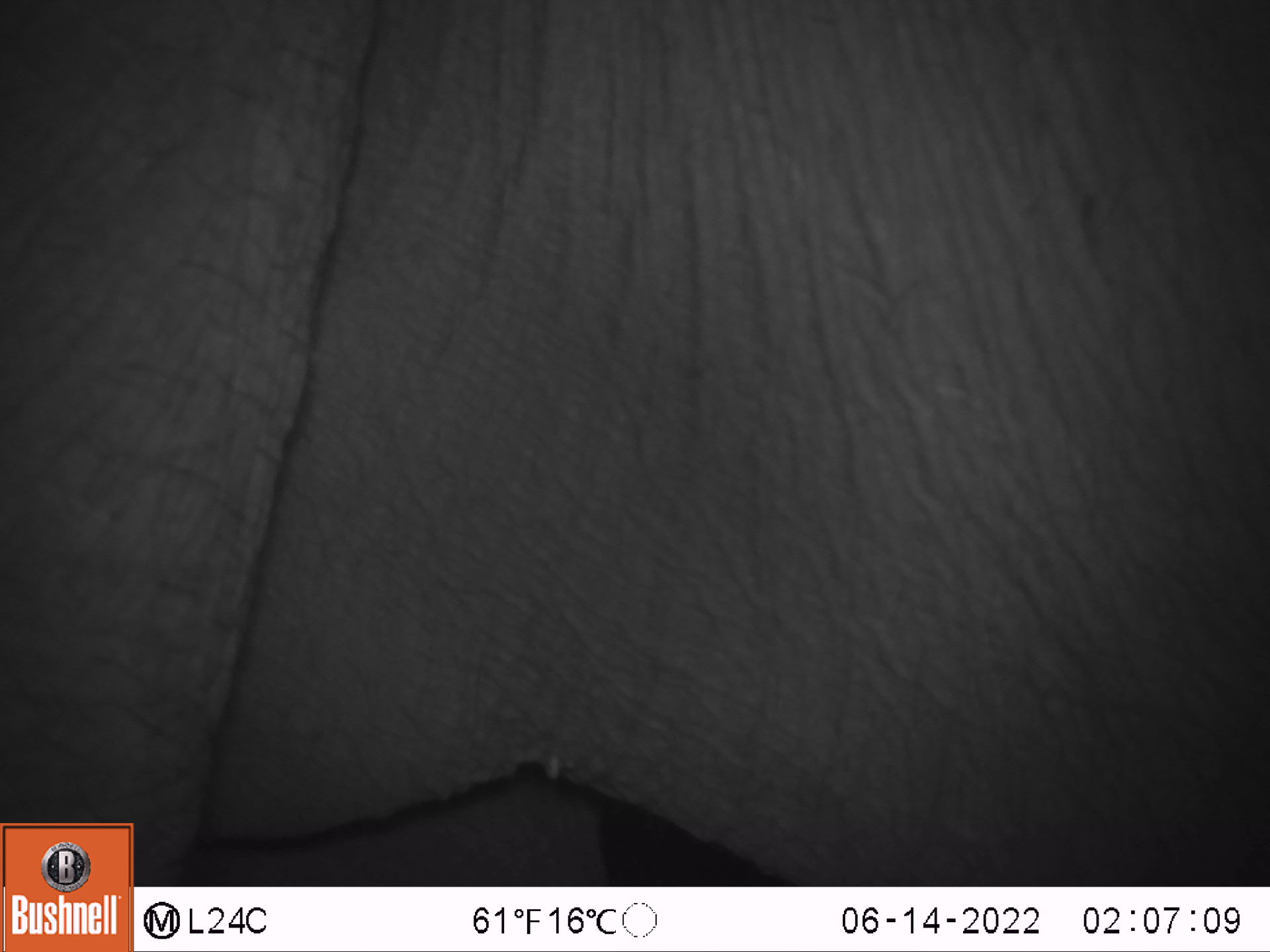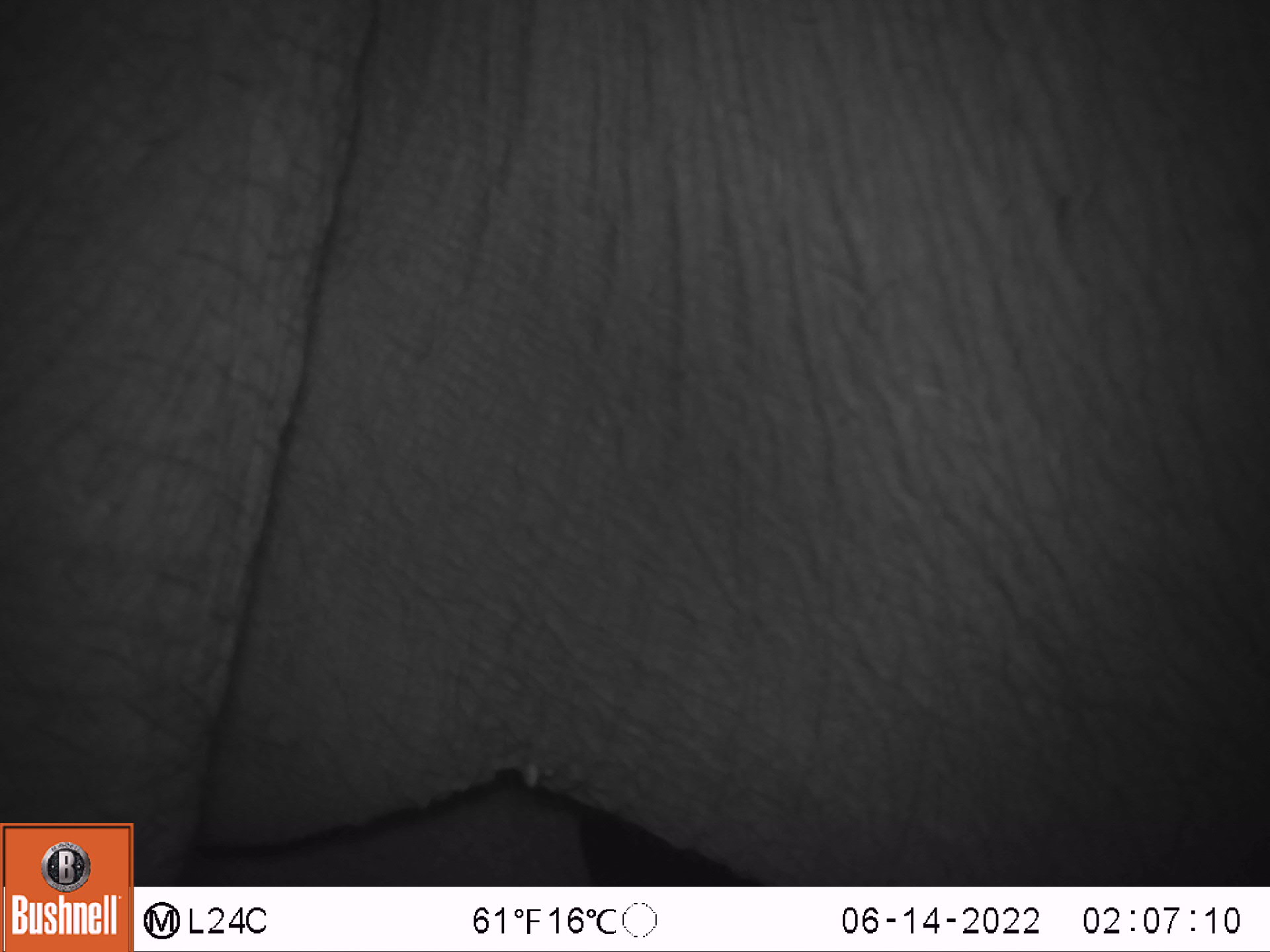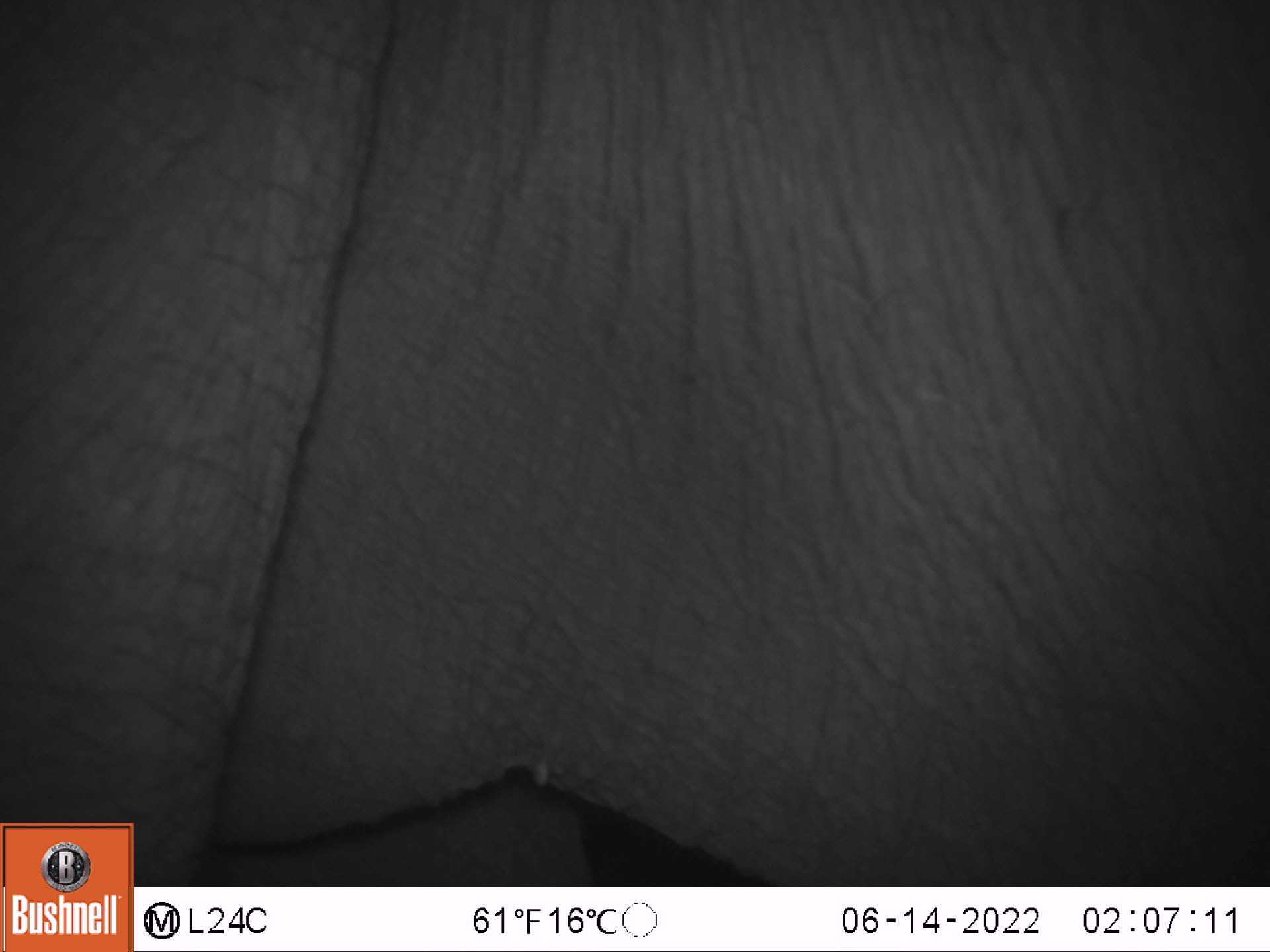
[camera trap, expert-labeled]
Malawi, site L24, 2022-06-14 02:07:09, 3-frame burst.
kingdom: Animalia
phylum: Chordata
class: Mammalia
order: Proboscidea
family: Elephantidae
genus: Loxodonta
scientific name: Loxodonta africana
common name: african savanna elephant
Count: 1.